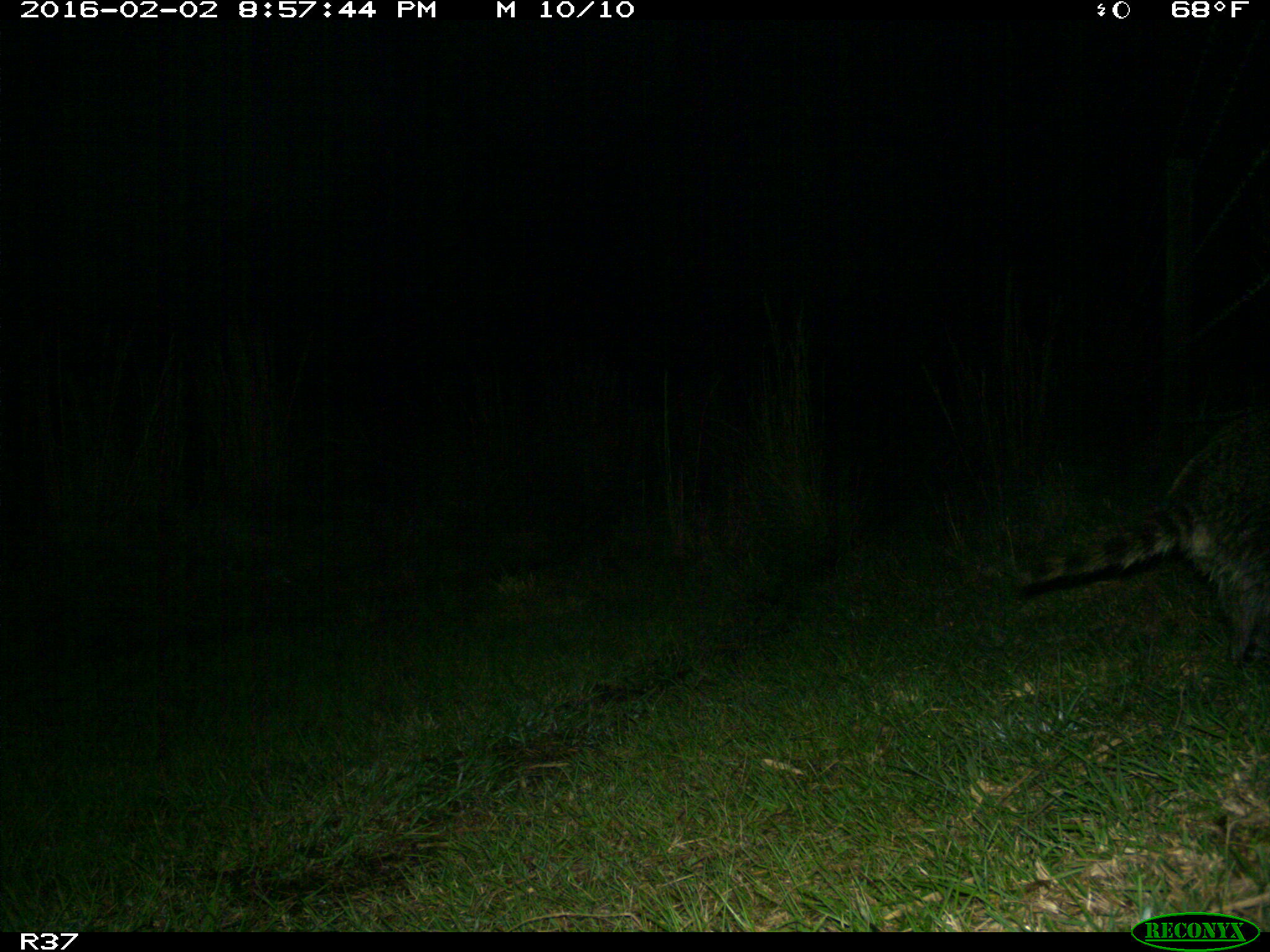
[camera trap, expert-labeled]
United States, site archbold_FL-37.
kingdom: Animalia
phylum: Chordata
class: Mammalia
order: Carnivora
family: Procyonidae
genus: Procyon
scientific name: Procyon lotor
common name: common raccoon